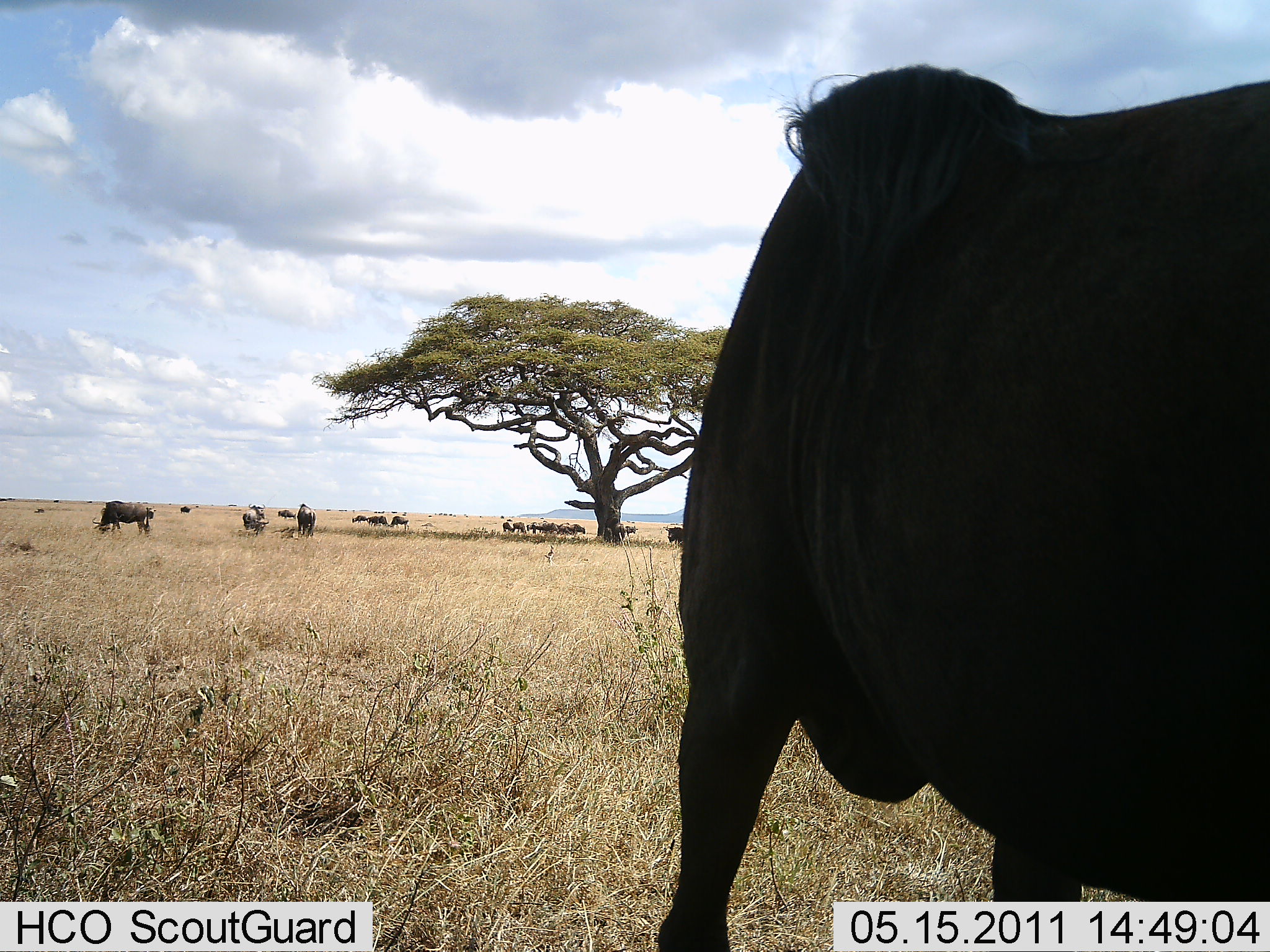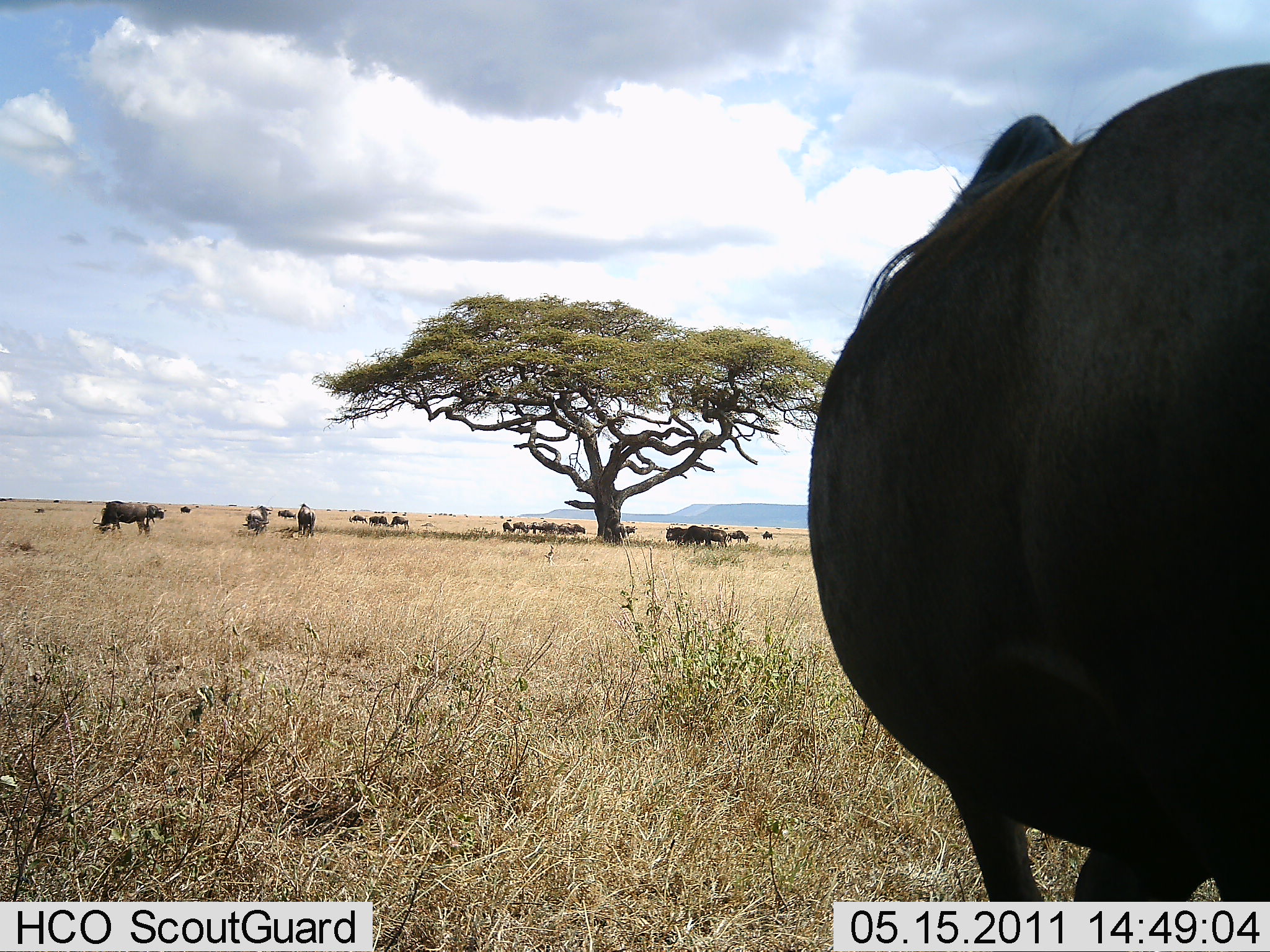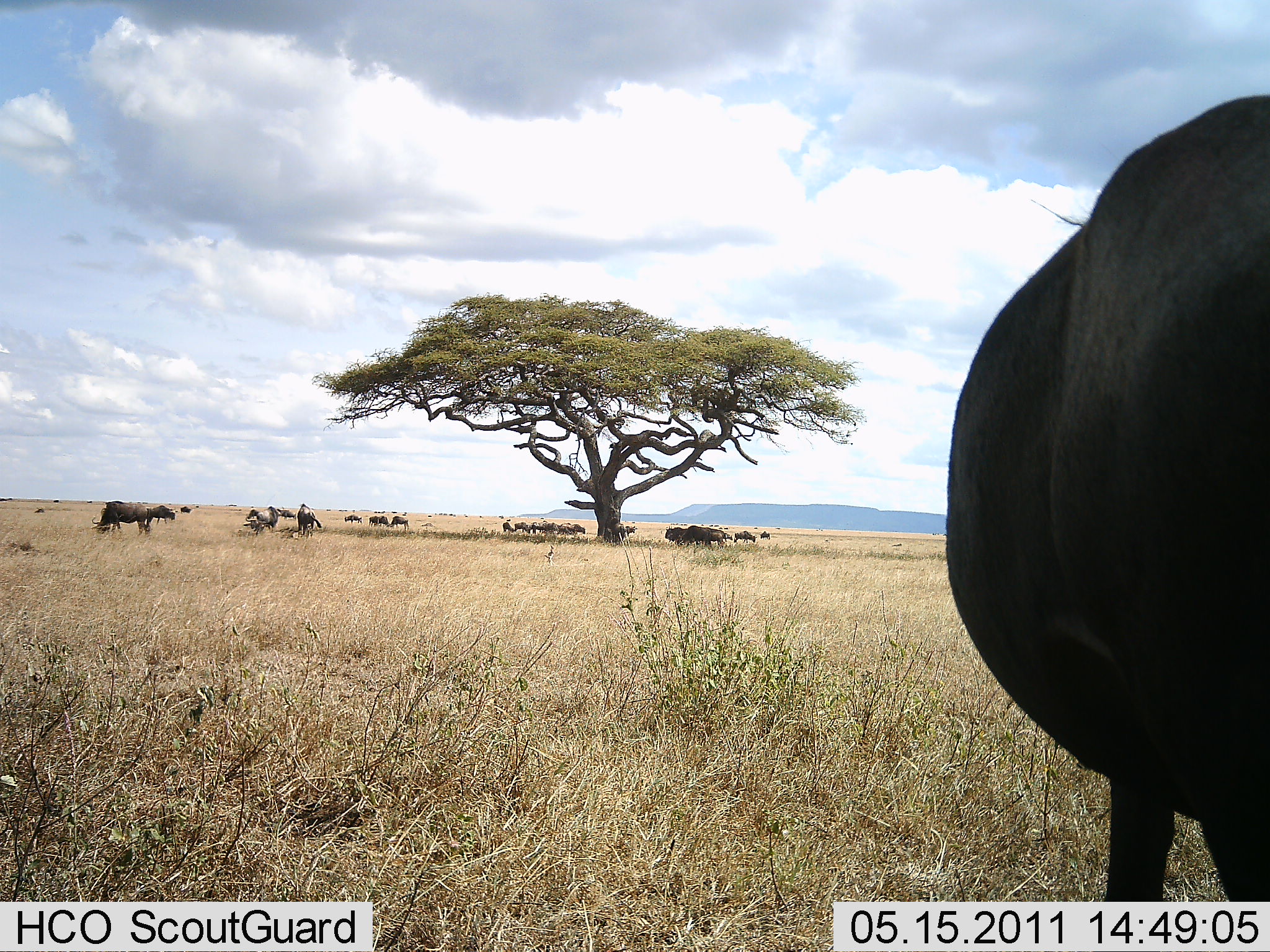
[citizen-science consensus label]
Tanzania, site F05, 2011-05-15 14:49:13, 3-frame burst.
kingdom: Animalia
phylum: Chordata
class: Mammalia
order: Artiodactyla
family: Bovidae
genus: Connochaetes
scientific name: Connochaetes taurinus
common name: blue wildebeest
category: wildebeest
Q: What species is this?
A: Wildebeest (blue wildebeest) (Connochaetes taurinus).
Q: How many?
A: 11-50.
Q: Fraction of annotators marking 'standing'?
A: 55%.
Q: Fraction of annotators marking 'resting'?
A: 0%.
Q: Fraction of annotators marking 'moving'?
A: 36%.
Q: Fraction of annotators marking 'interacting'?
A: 9%.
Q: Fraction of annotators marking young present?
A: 0%.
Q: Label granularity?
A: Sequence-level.